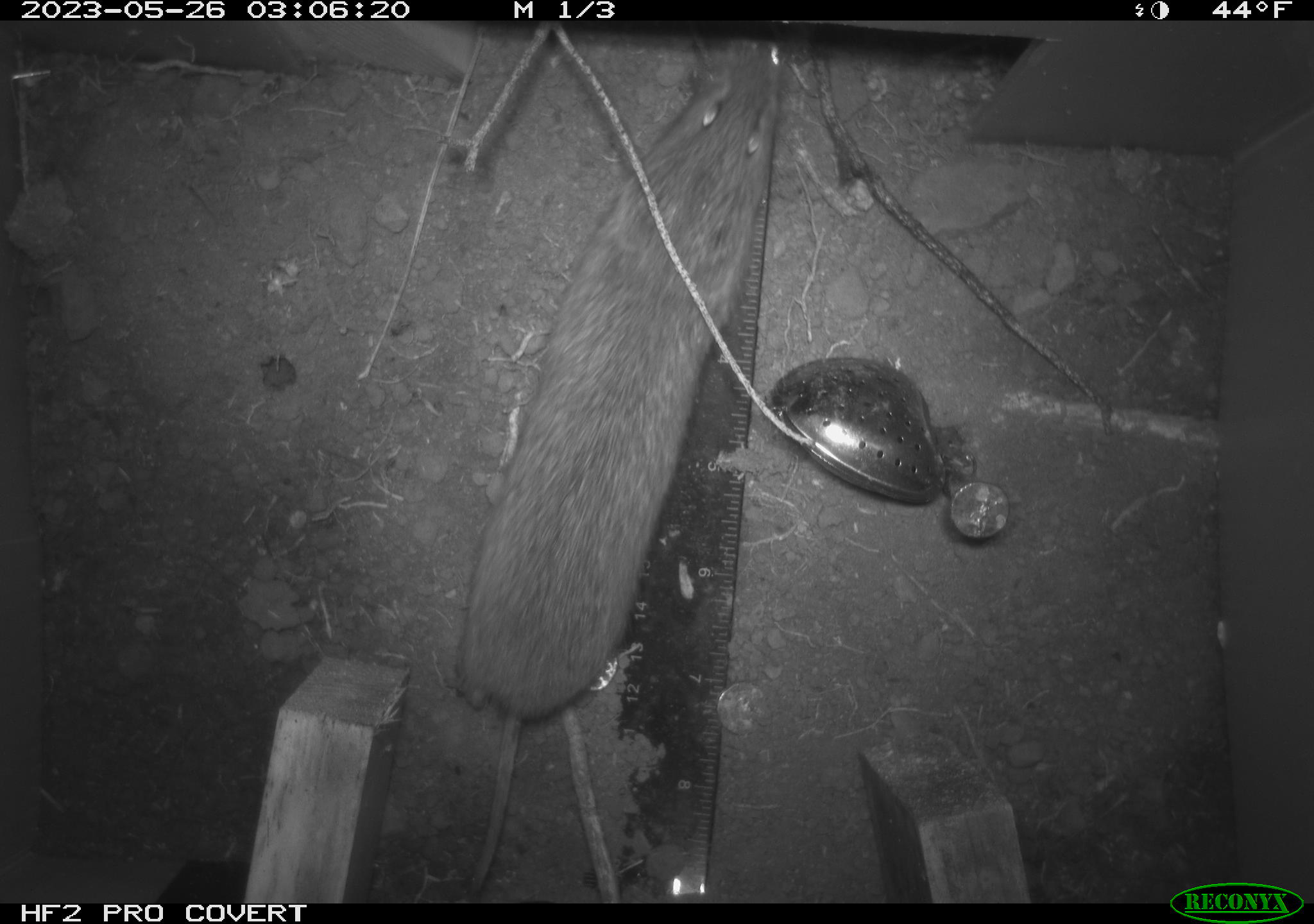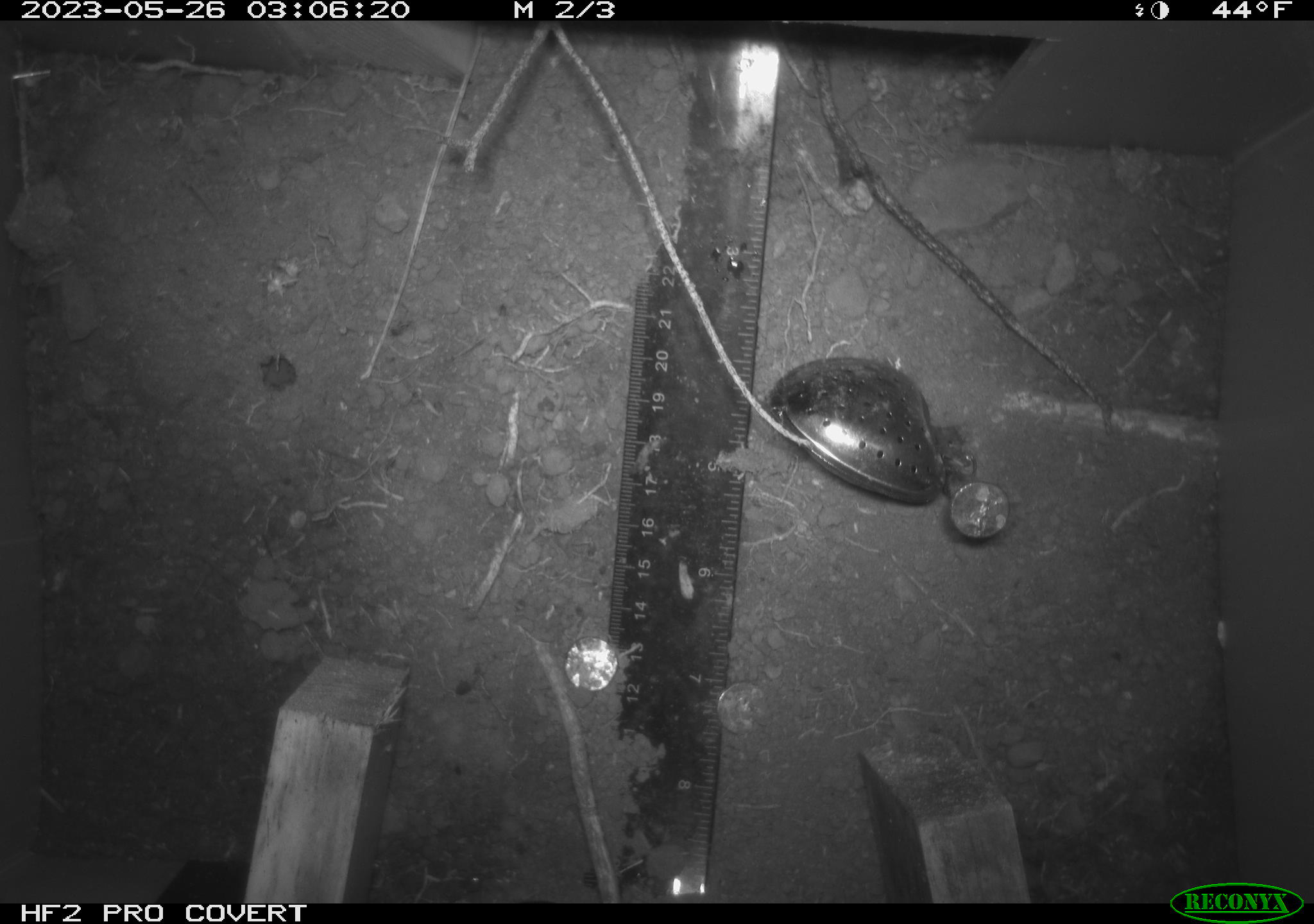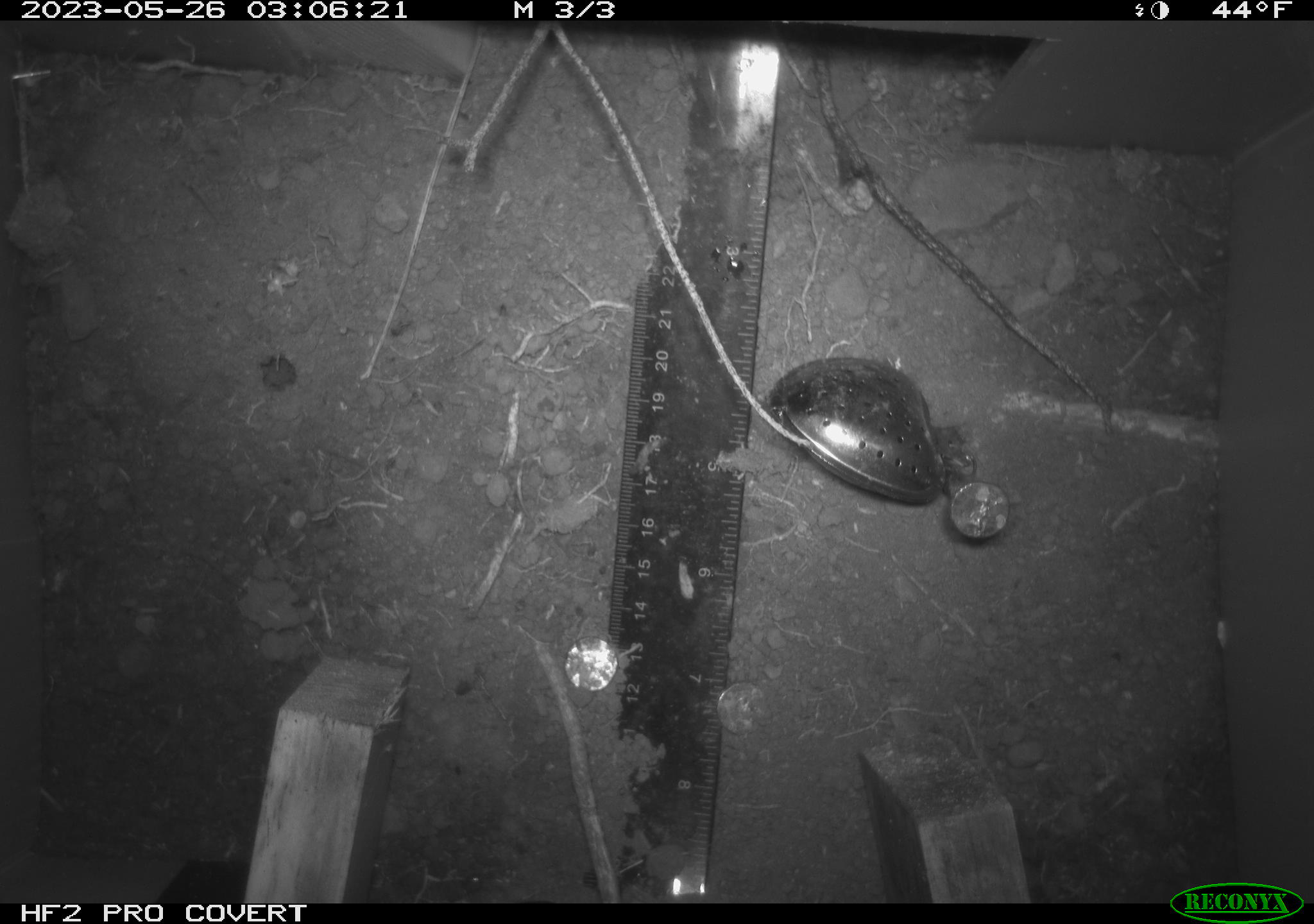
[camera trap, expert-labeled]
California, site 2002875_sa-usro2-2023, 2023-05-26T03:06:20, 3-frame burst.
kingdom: Animalia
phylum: Chordata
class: Mammalia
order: Rodentia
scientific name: Rodentia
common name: mouse species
Mouse species (Rodentia).